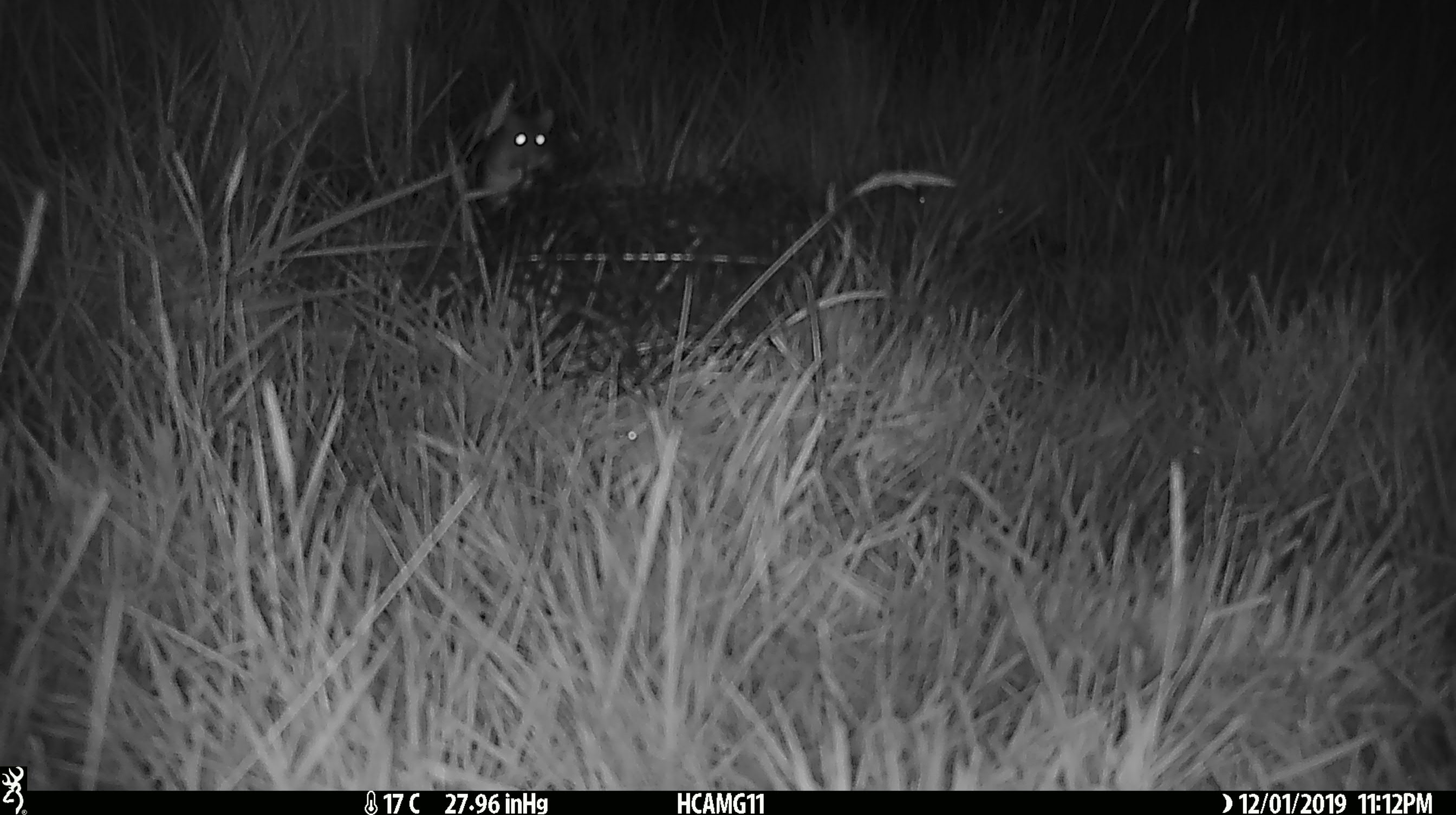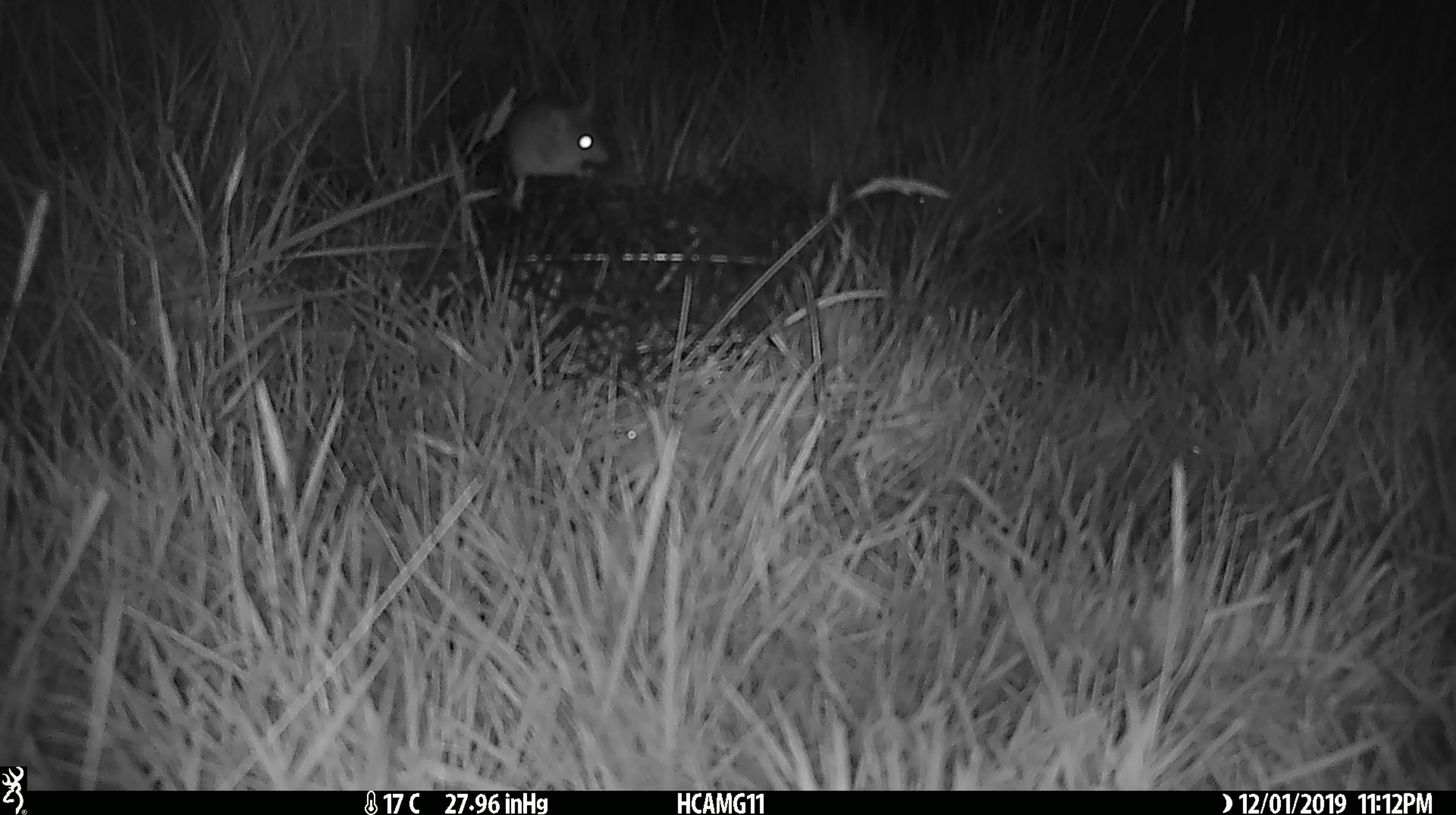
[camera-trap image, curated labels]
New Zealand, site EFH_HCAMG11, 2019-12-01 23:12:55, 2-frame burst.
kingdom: Animalia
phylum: Chordata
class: Mammalia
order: Rodentia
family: Muridae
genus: Mus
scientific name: Mus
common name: mouse